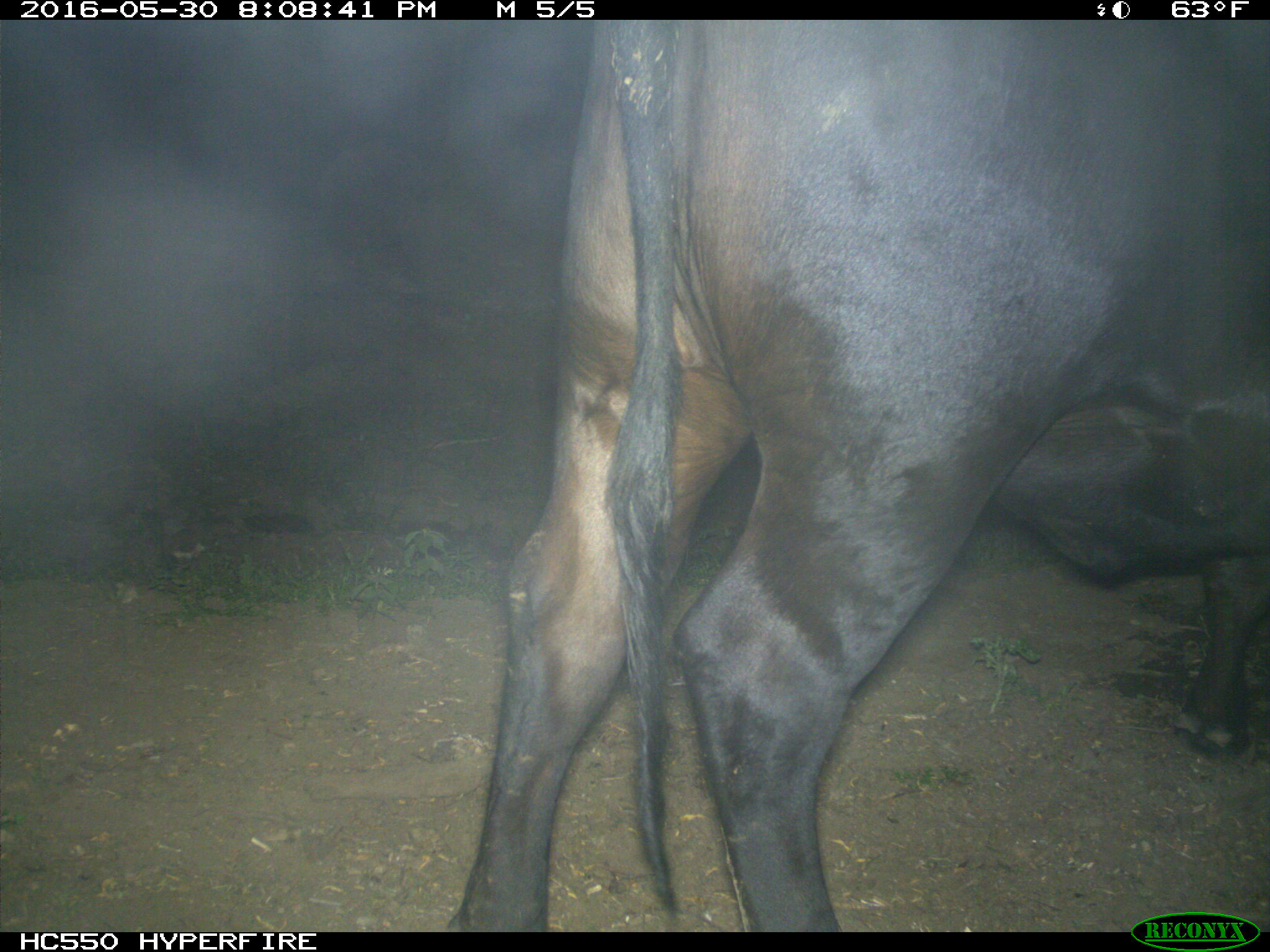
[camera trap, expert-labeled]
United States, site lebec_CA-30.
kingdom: Animalia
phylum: Chordata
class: Mammalia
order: Artiodactyla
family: Bovidae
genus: Bos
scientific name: Bos taurus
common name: domestic cow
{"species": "Bos taurus (domestic cow)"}